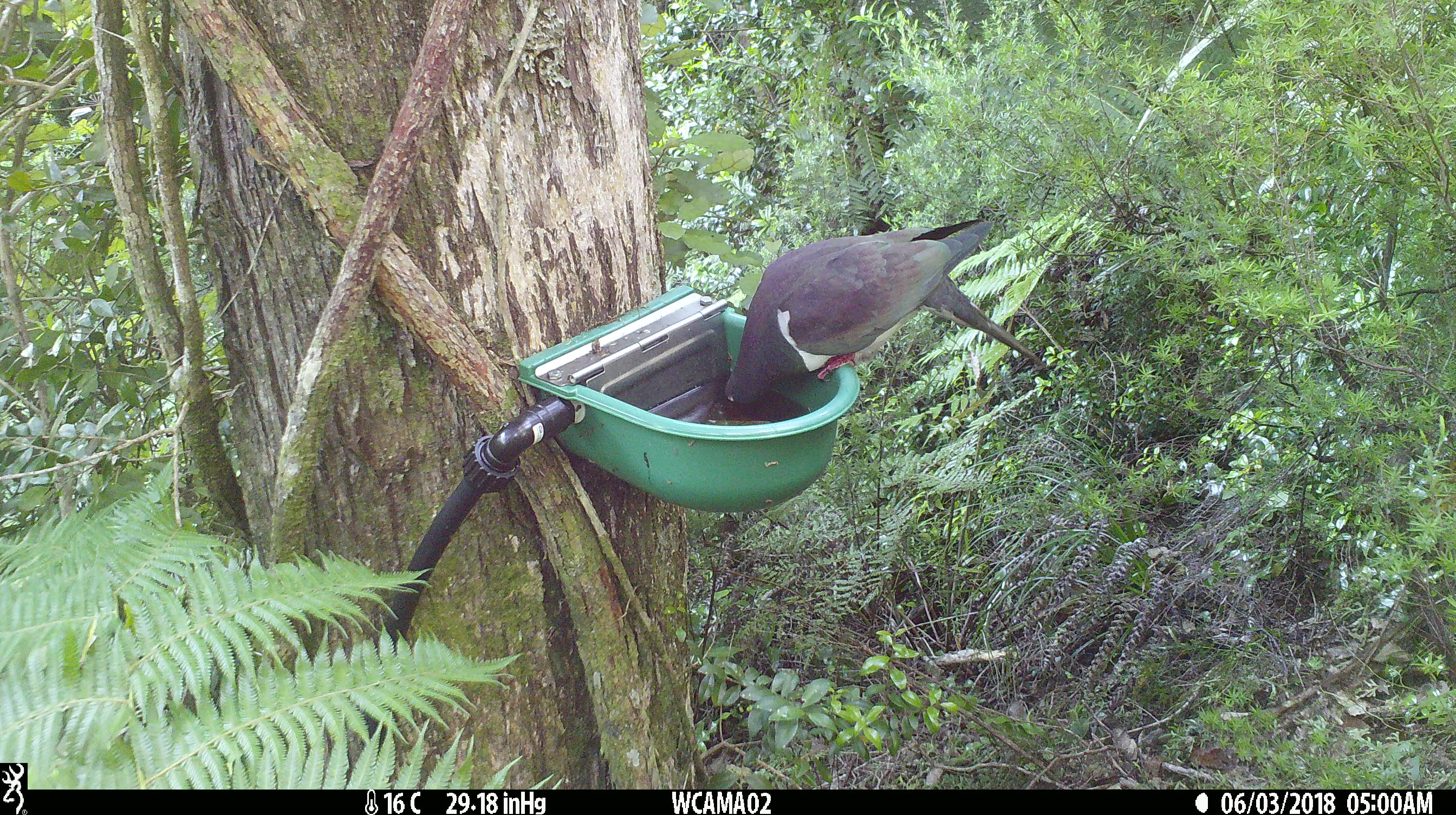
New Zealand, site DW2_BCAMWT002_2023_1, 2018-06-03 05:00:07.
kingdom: Animalia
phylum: Chordata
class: Aves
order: Columbiformes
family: Columbidae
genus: Hemiphaga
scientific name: Hemiphaga novaeseelandiae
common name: new zealand pigeon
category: kereru